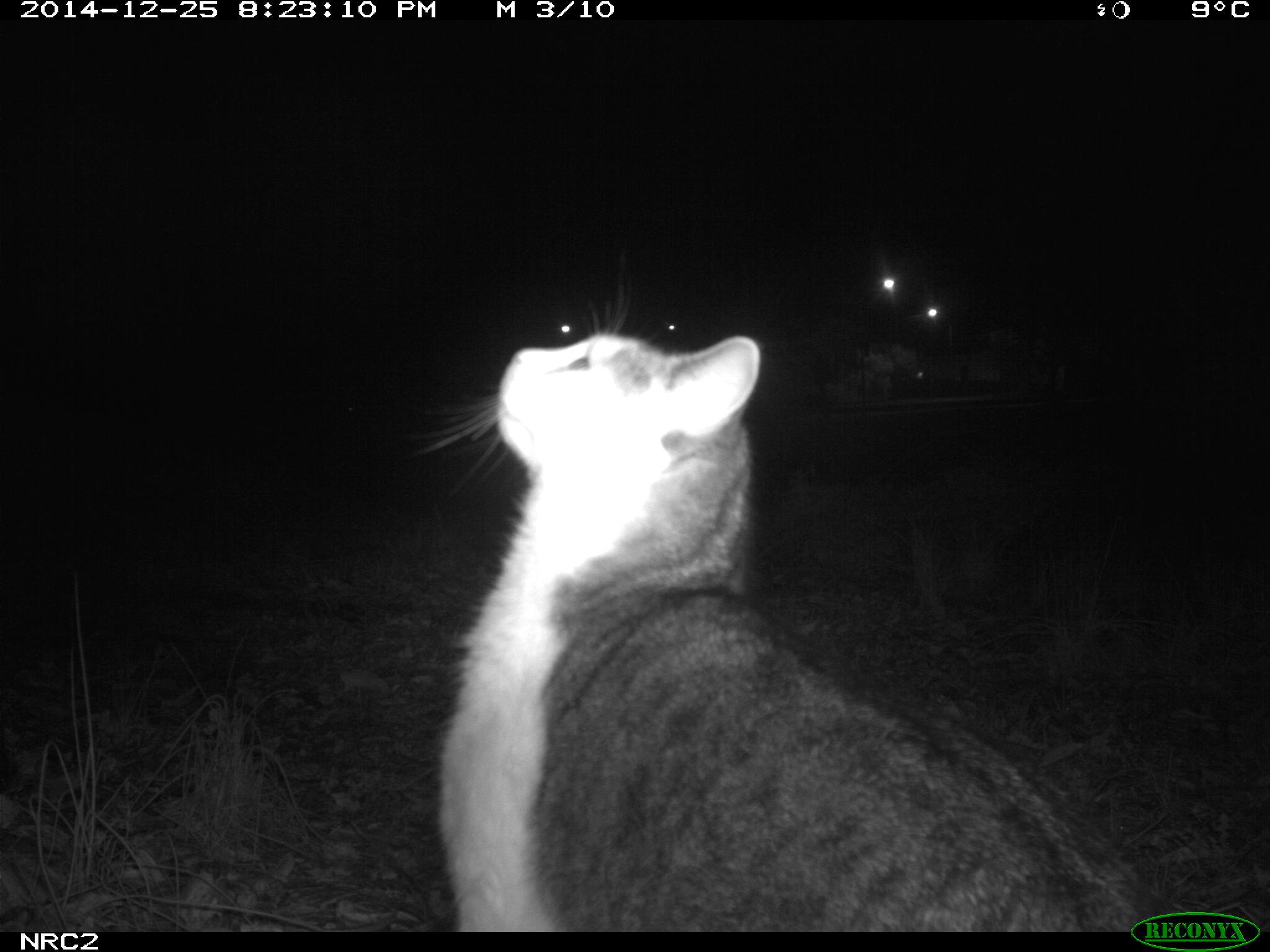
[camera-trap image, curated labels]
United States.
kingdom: Animalia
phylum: Chordata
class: Mammalia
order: Carnivora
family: Felidae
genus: Felis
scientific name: Felis catus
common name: domestic cat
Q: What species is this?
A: Domestic Cat (Felis catus).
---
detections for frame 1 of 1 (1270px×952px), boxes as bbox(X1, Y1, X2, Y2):
Domestic Cat: bbox(403, 289, 1211, 934)